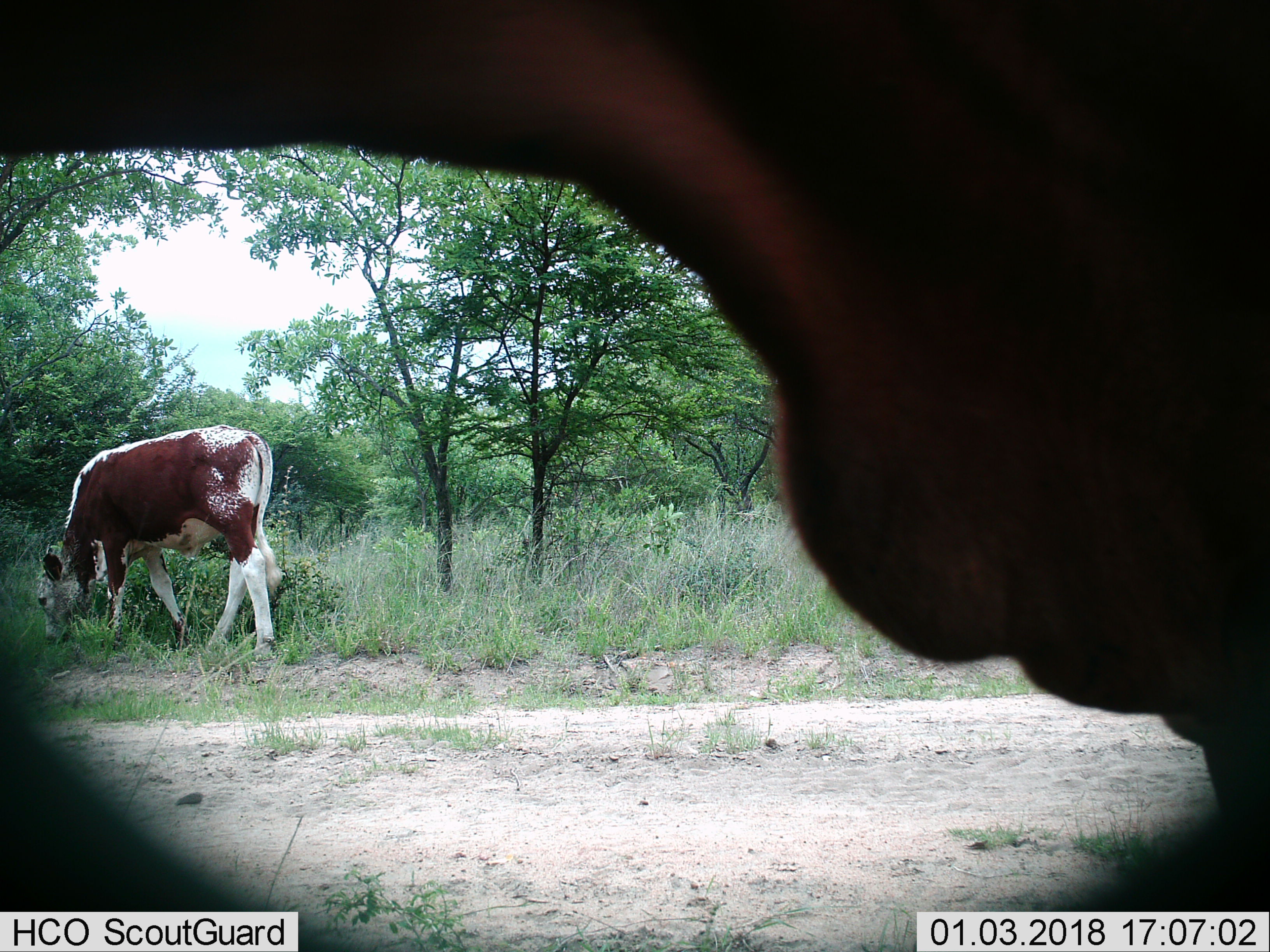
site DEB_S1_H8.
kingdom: Animalia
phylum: Chordata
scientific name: Vertebrata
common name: domestic animal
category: domesticanimal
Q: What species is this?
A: Domesticanimal (domestic animal) (Vertebrata).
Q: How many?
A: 2.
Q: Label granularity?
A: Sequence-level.